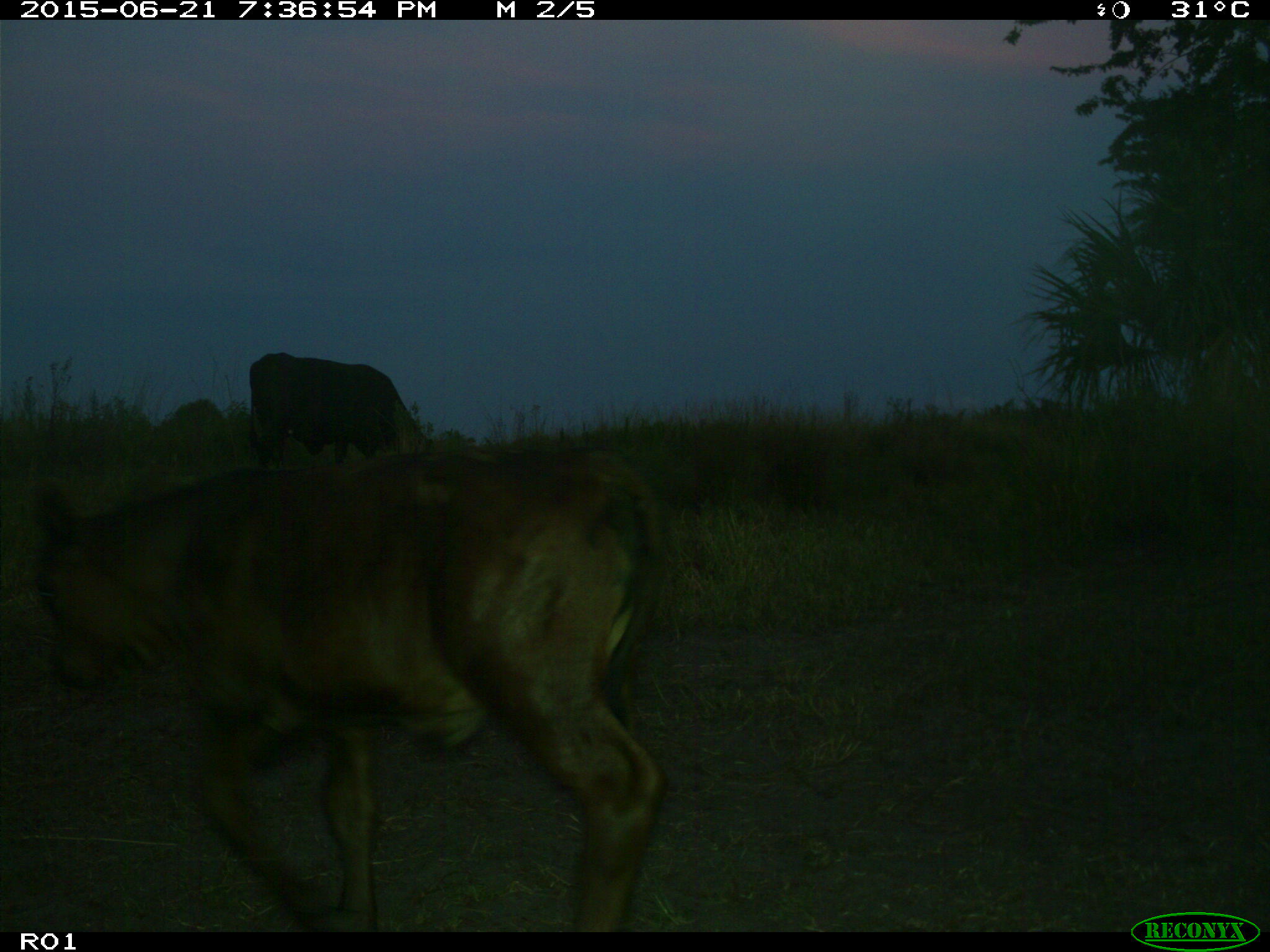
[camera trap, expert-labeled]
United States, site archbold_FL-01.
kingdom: Animalia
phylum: Chordata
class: Mammalia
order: Artiodactyla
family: Bovidae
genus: Bos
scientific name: Bos taurus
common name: domestic cow